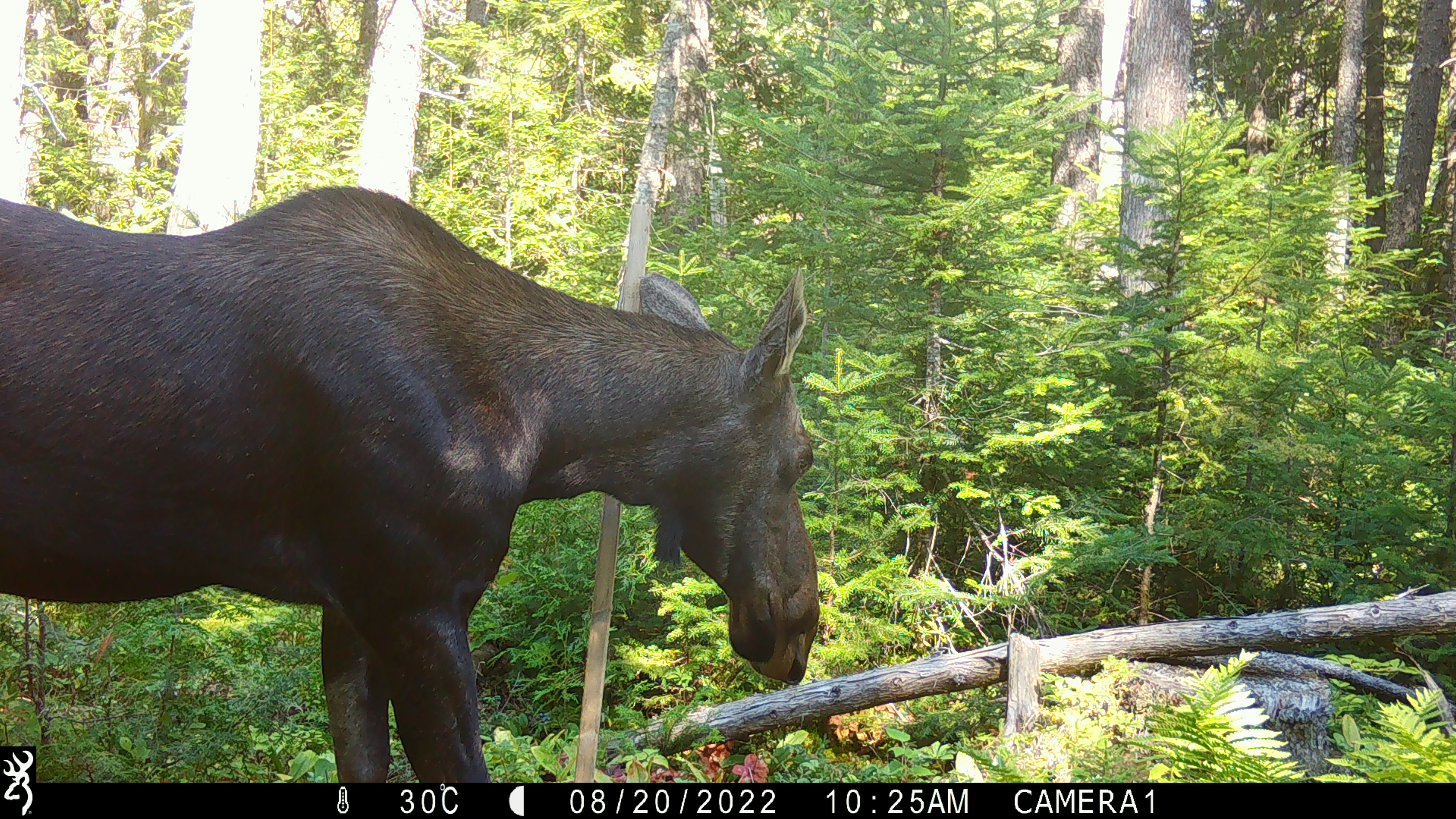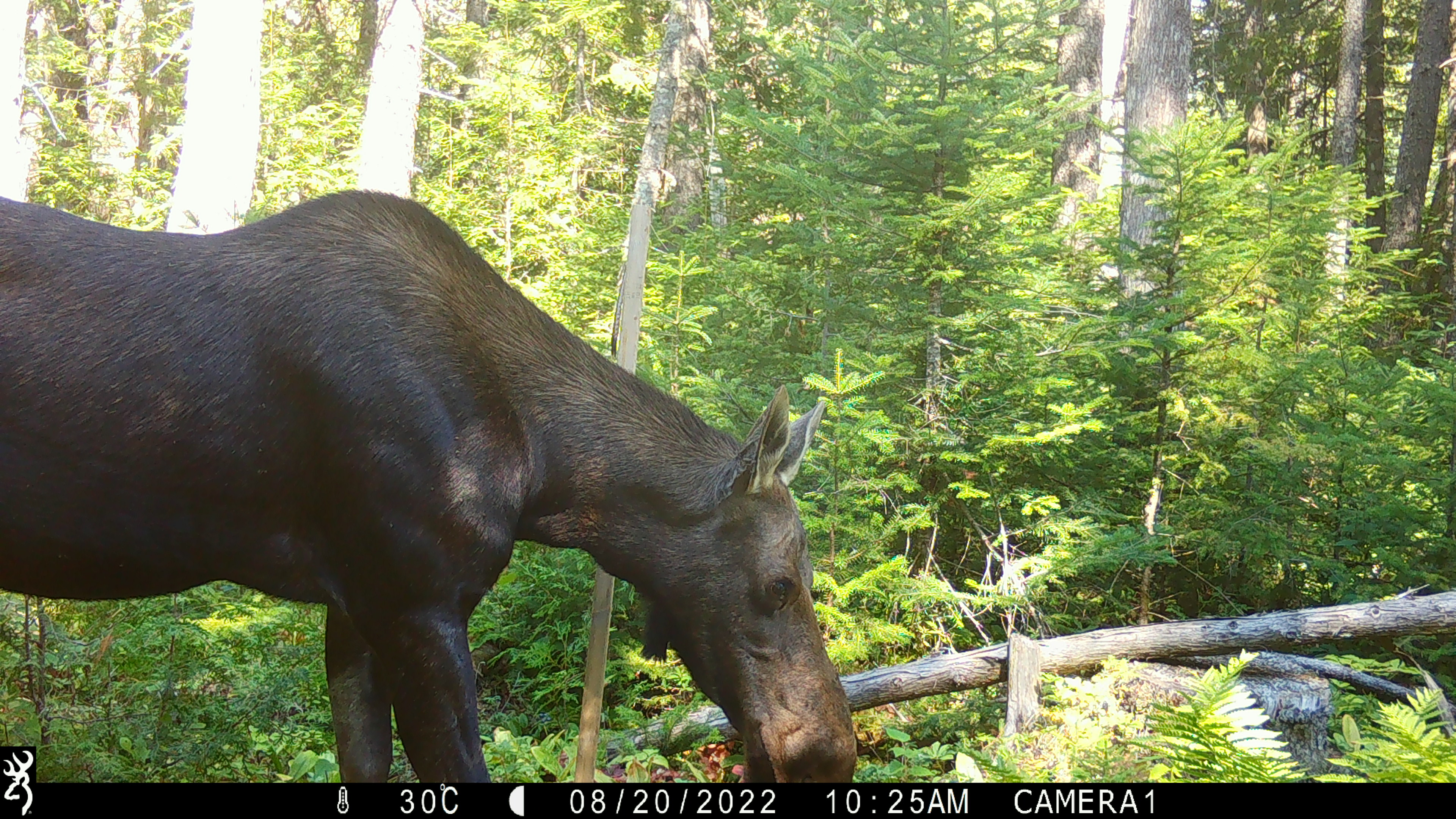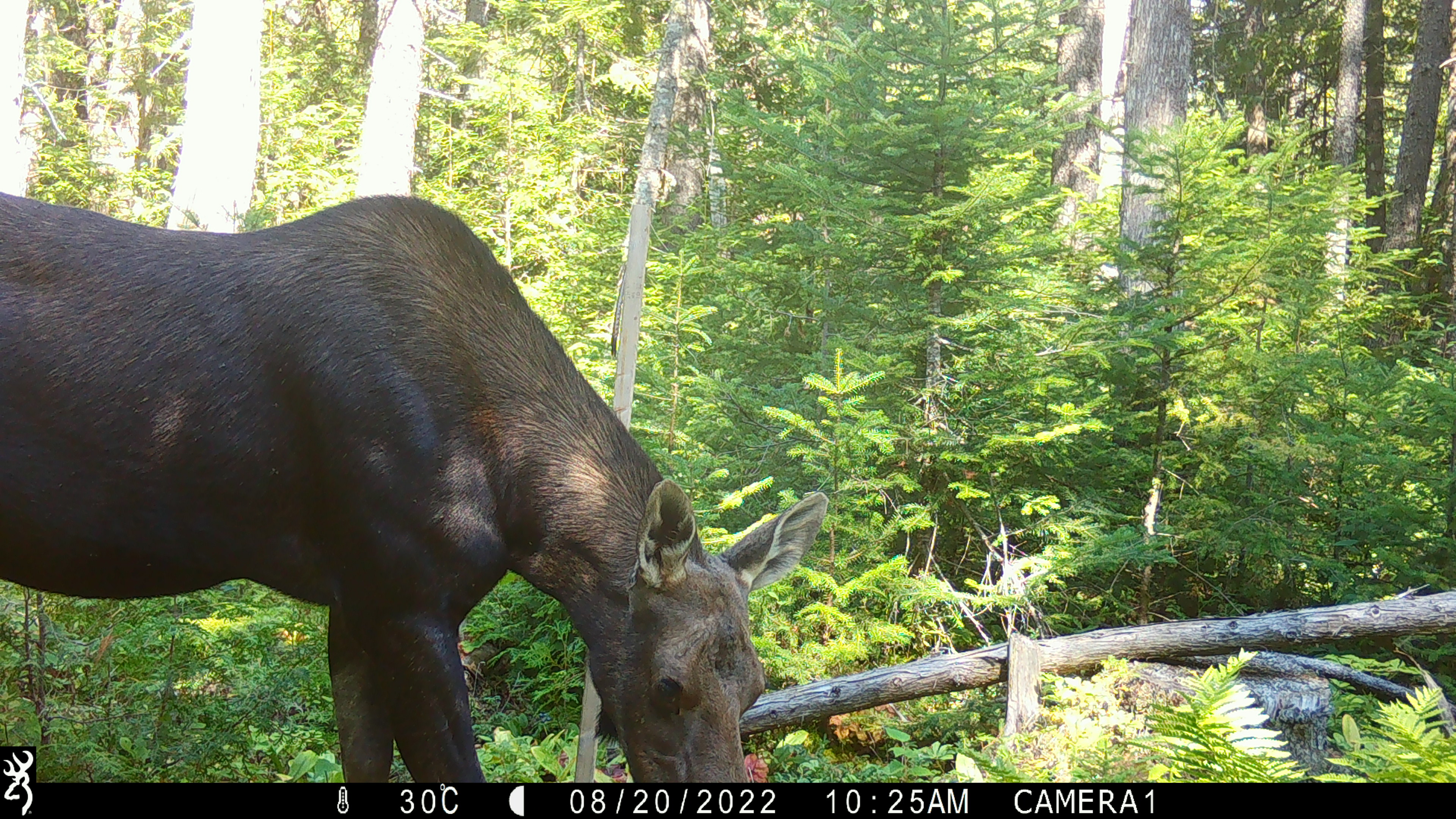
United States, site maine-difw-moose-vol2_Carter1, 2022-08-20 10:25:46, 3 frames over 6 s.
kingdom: Animalia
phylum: Chordata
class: Mammalia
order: Artiodactyla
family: Cervidae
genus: Alces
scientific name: Alces alces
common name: moose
Moose (Alces alces).